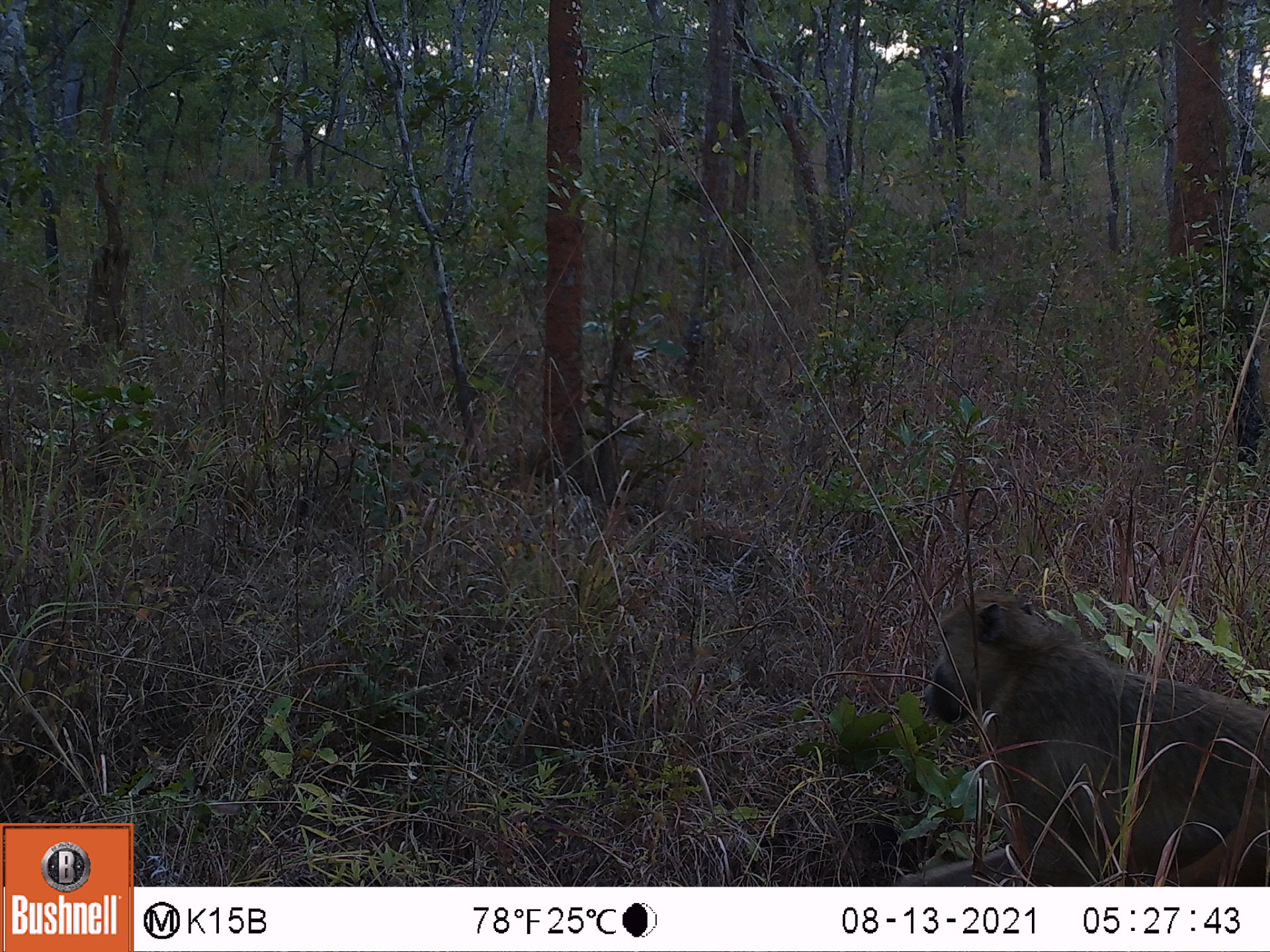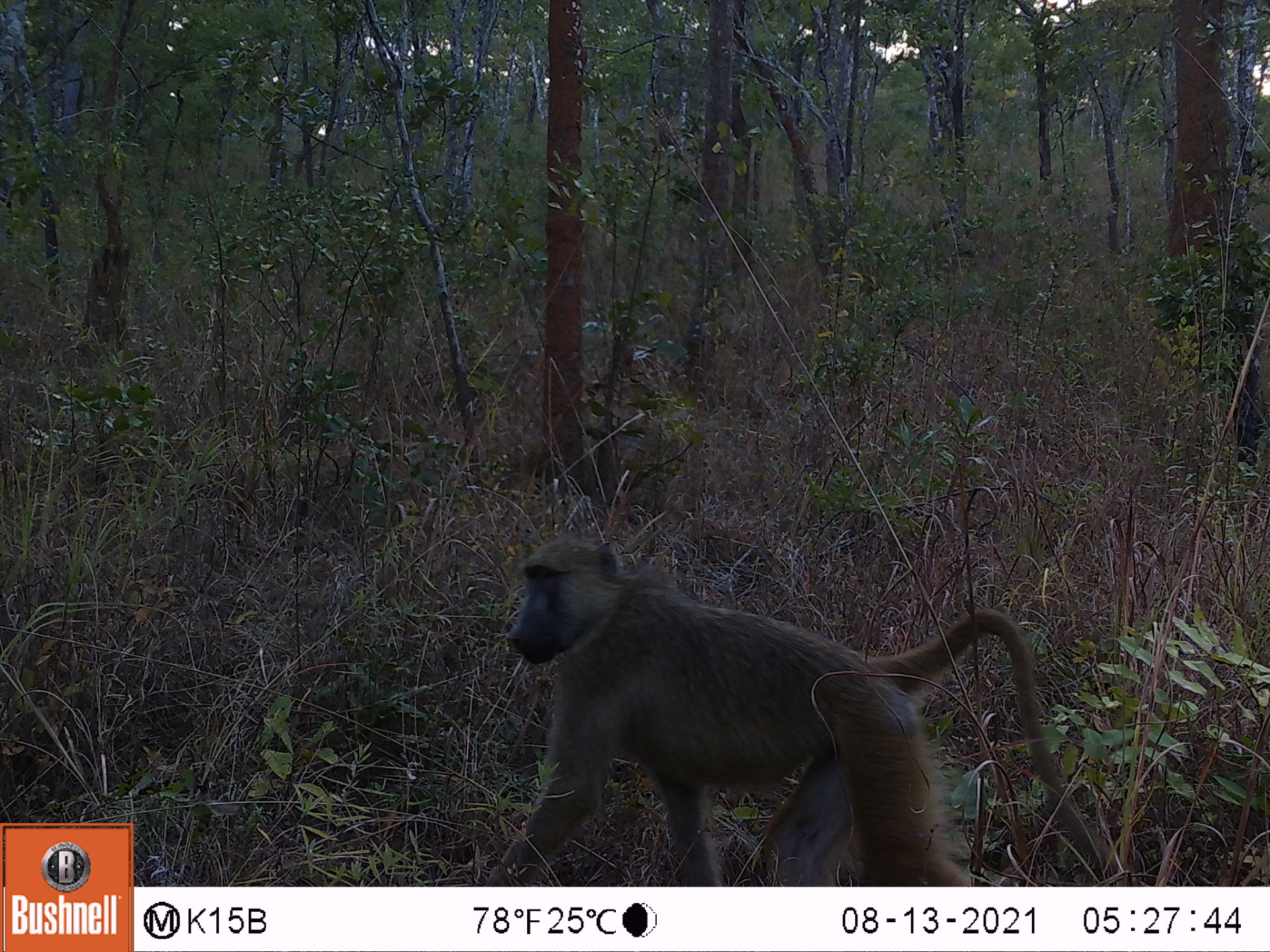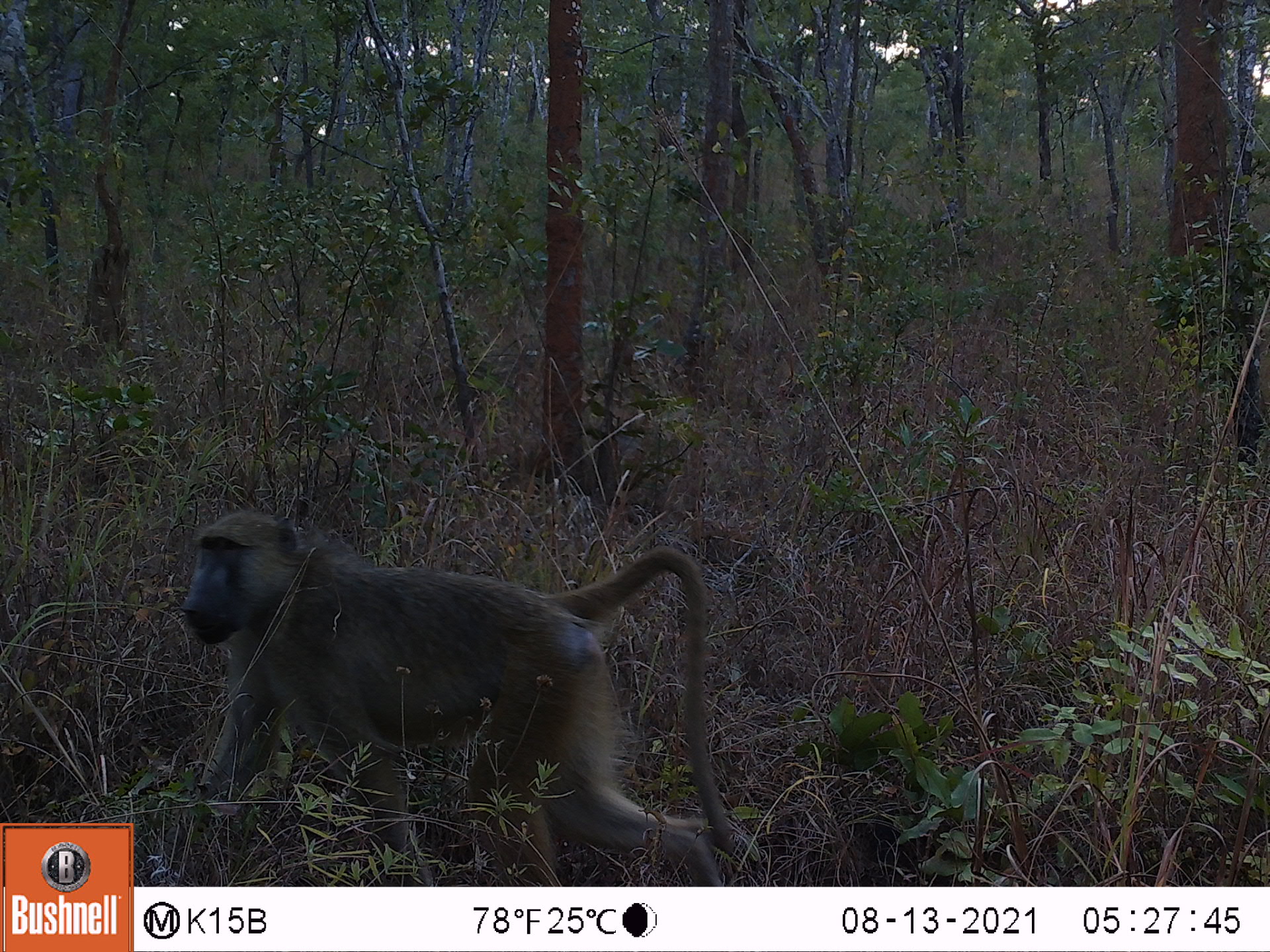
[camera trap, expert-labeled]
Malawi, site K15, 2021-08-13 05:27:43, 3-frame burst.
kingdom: Animalia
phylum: Chordata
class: Mammalia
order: Primates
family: Cercopithecidae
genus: Papio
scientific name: Papio cynocephalus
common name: yellow baboon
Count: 1.